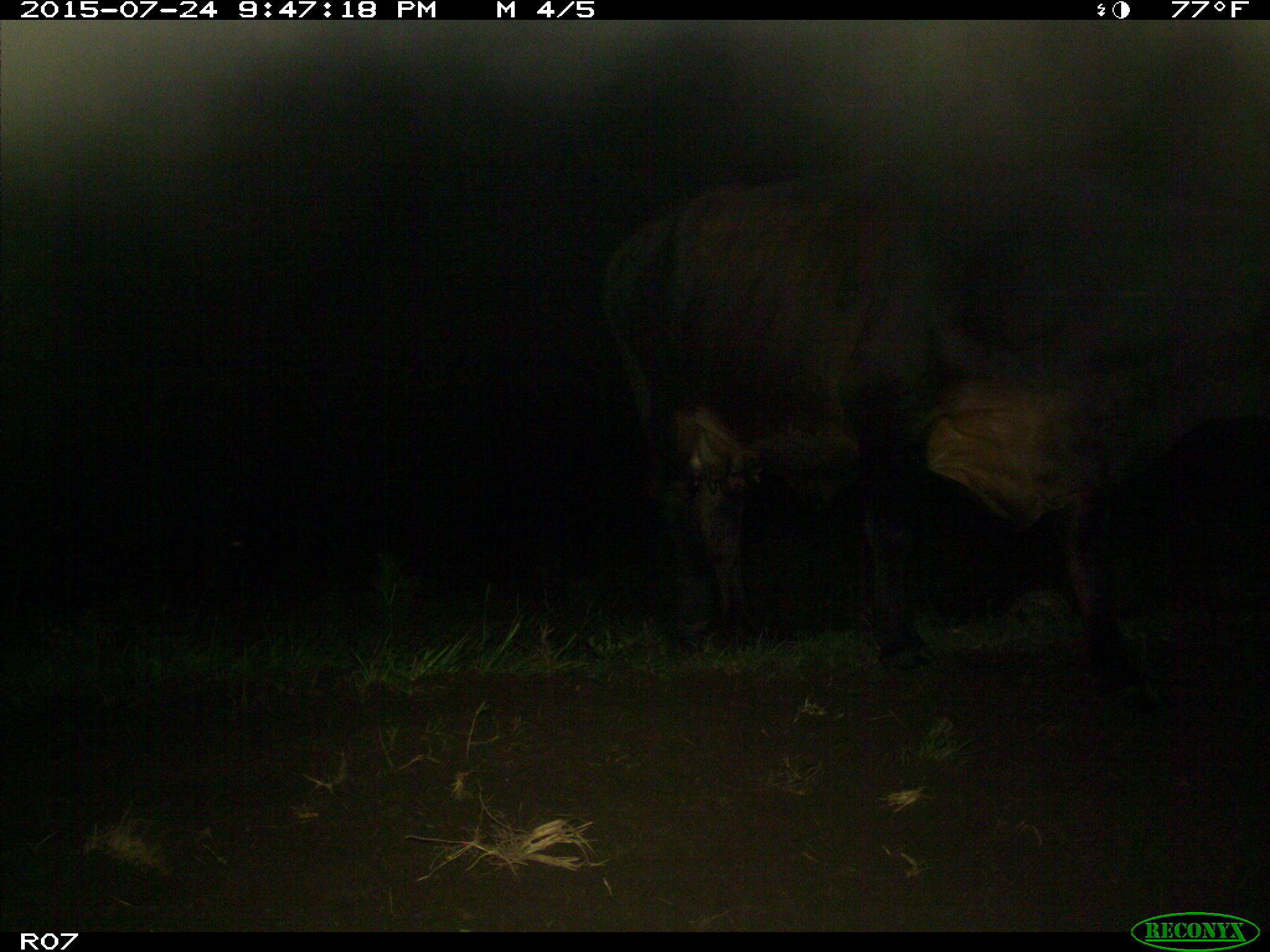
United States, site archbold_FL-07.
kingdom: Animalia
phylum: Chordata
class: Mammalia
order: Artiodactyla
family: Bovidae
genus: Bos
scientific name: Bos taurus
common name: domestic cow